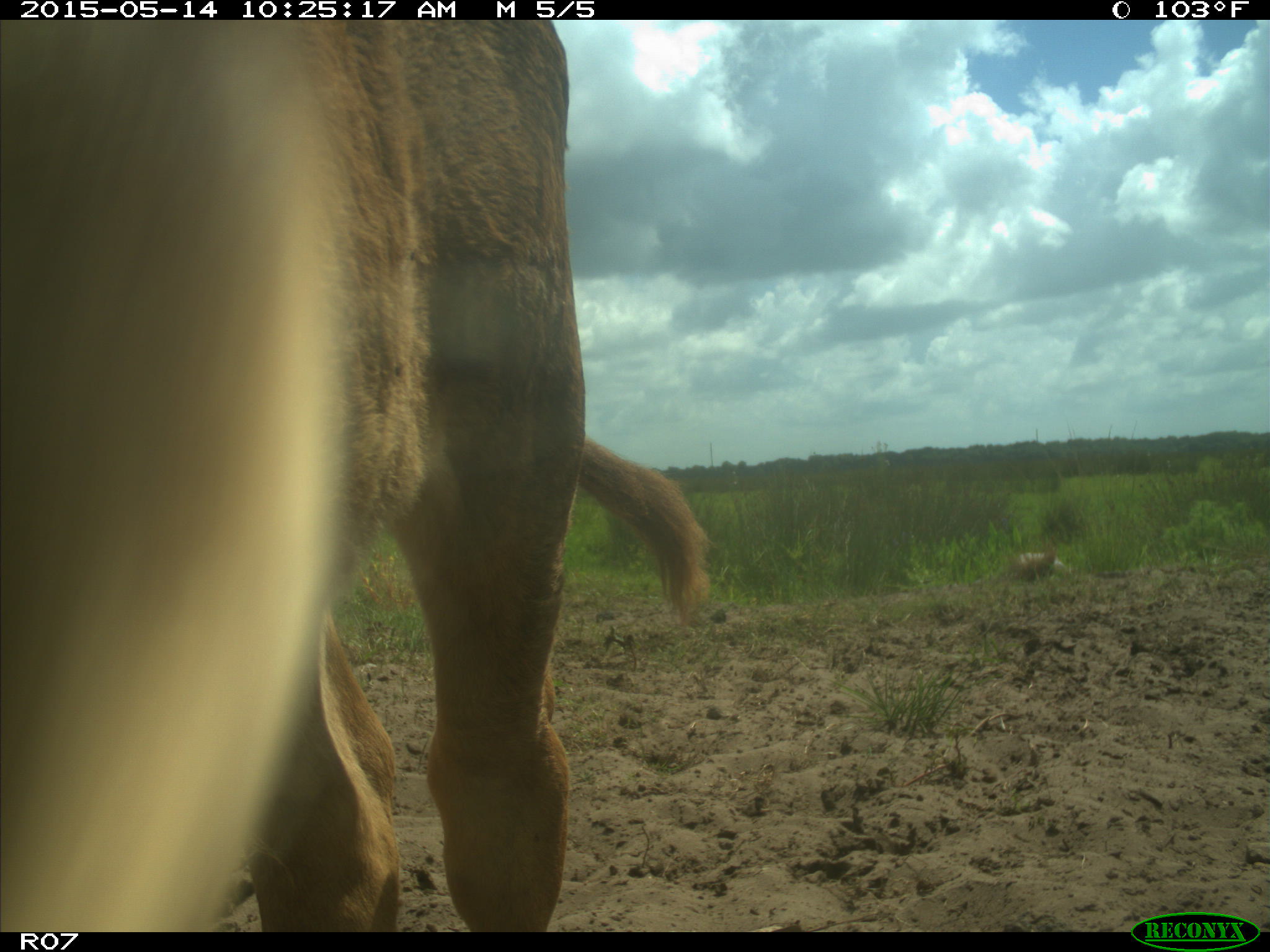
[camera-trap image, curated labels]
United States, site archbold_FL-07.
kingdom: Animalia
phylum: Chordata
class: Mammalia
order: Artiodactyla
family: Bovidae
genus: Bos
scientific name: Bos taurus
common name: domestic cow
Bos taurus (domestic cow).